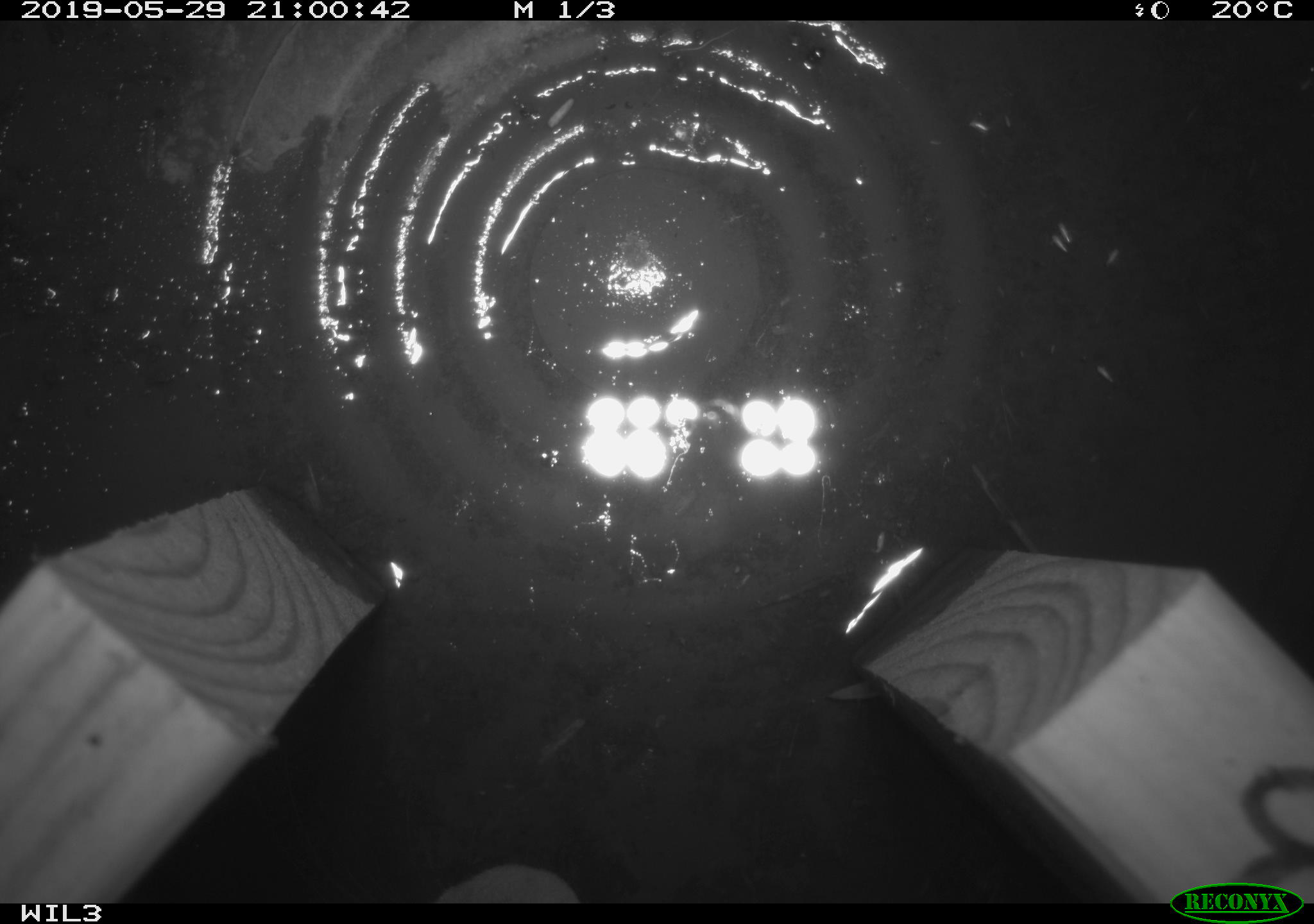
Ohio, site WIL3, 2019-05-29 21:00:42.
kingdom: Animalia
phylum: Chordata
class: Mammalia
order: Lagomorpha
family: Leporidae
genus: Sylvilagus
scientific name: Sylvilagus floridanus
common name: eastern cottontail